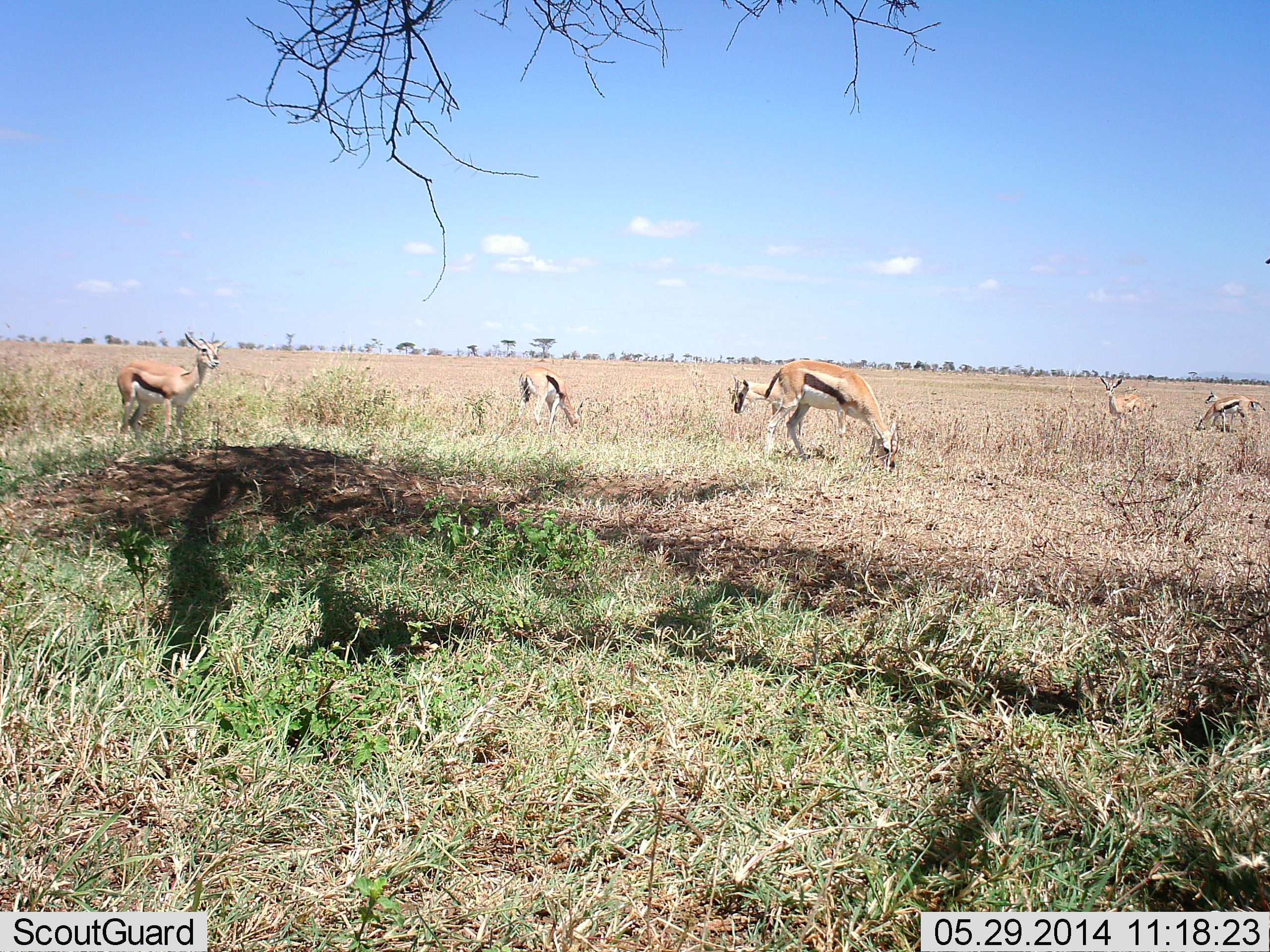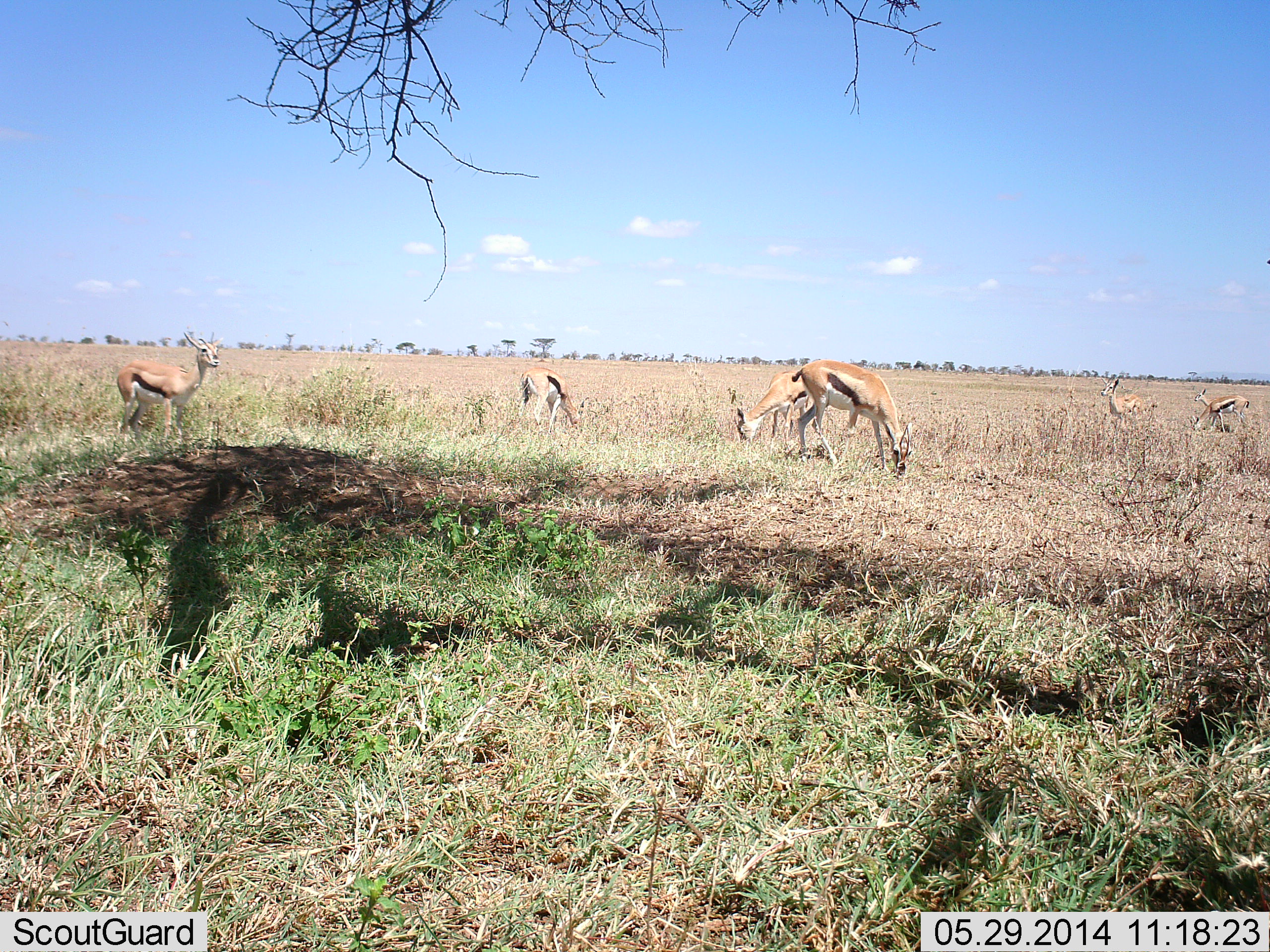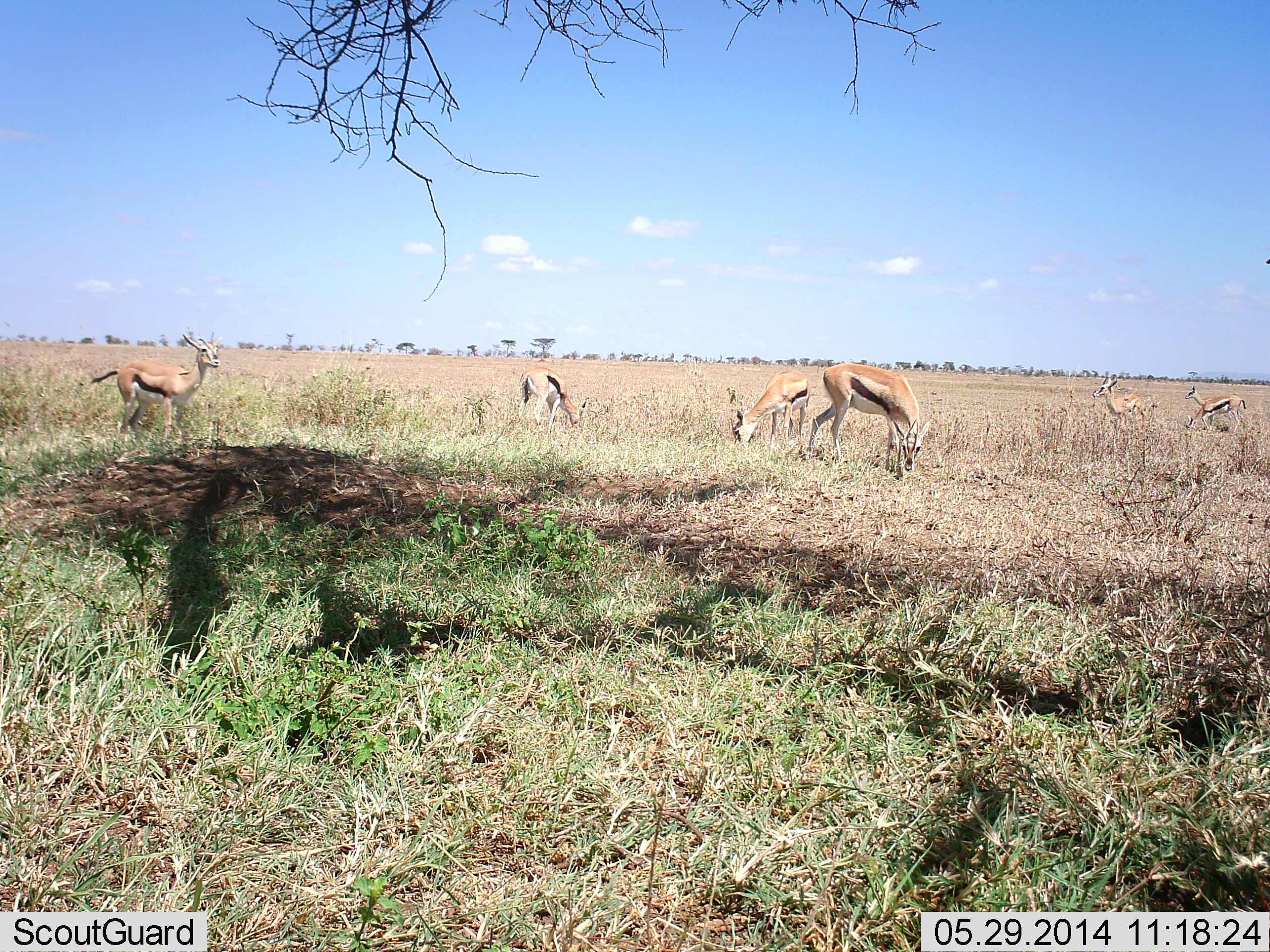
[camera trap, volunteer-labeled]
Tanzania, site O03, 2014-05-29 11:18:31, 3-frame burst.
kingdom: Animalia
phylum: Chordata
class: Mammalia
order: Artiodactyla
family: Bovidae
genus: Eudorcas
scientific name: Eudorcas thomsonii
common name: thomson's gazelle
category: gazellethomsons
Gazellethomsons (thomson's gazelle) (Eudorcas thomsonii), count 6. Behavior (volunteer vote fractions): standing 90%, resting 0%, moving 20%, interacting 0%. Young present (vote fraction): 0%. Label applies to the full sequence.